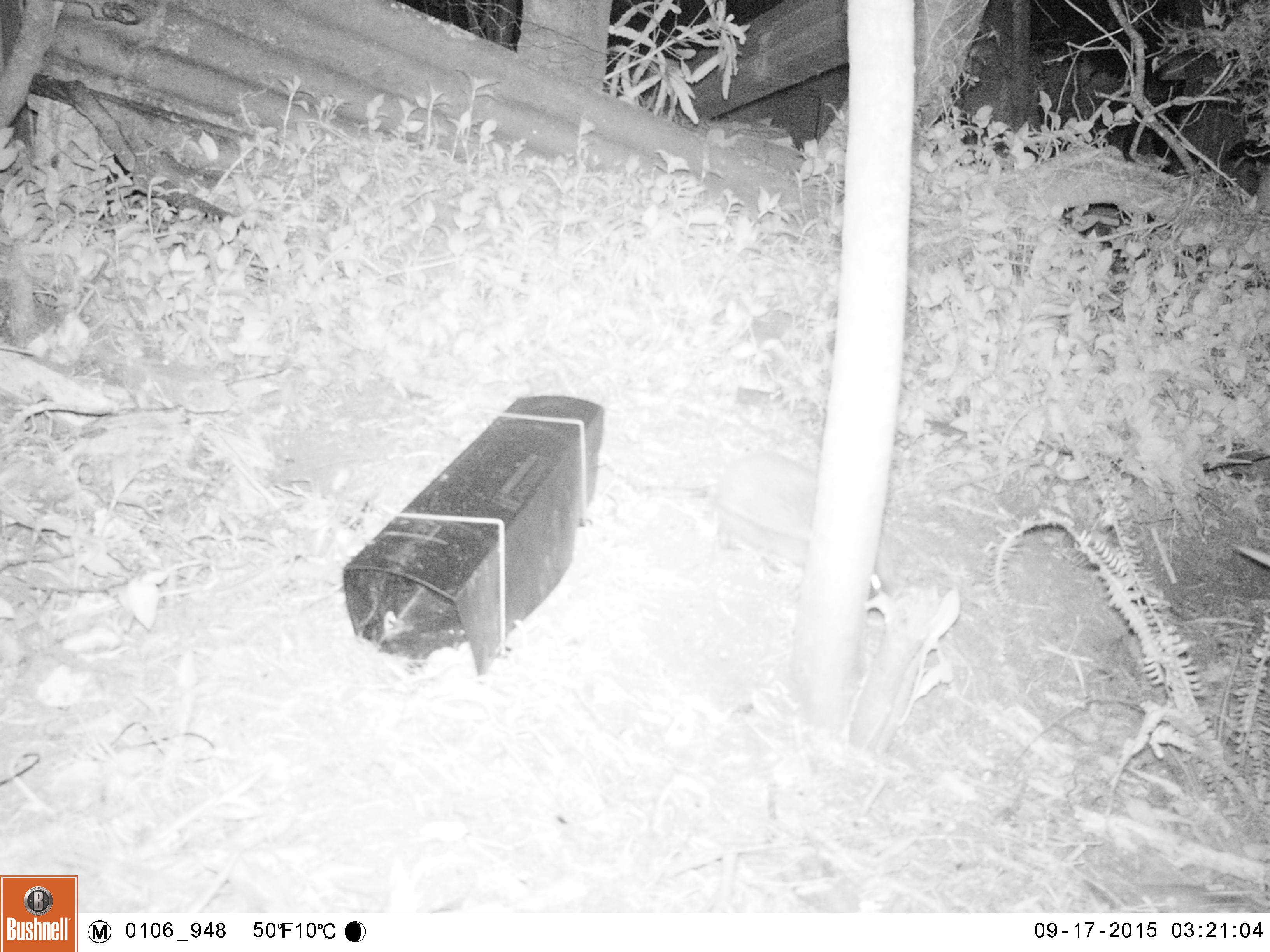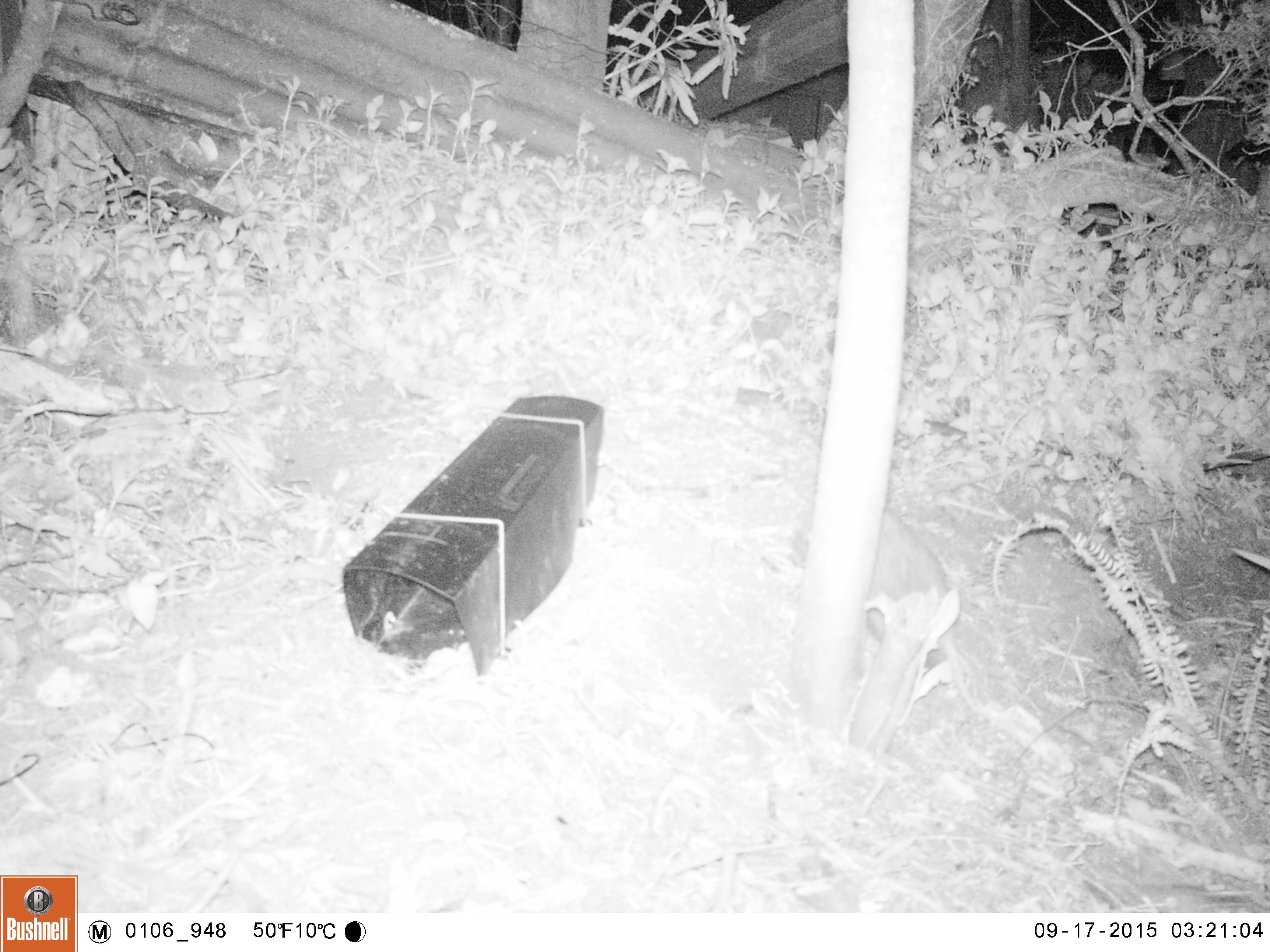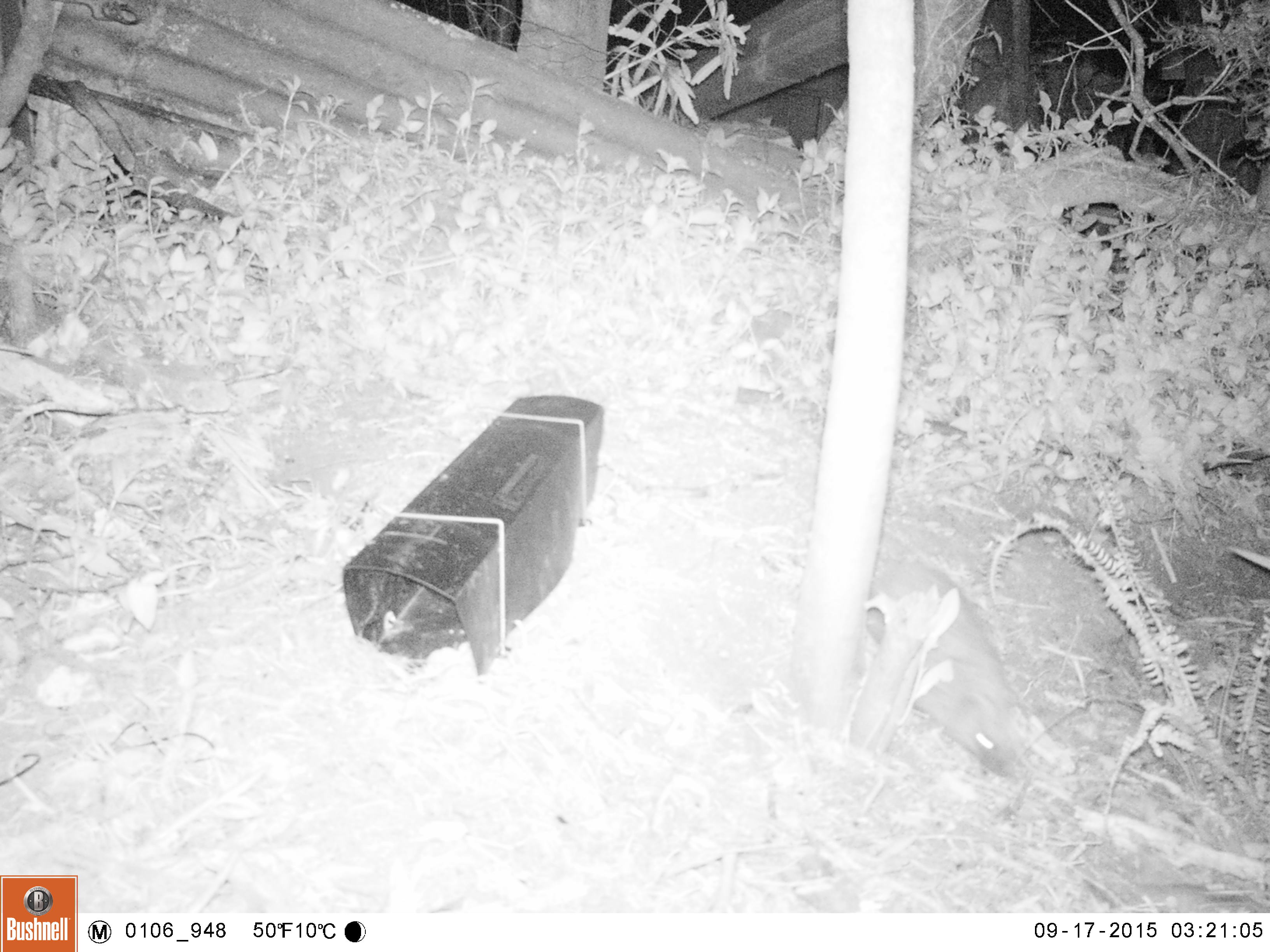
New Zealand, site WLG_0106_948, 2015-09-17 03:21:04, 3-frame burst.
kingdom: Animalia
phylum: Chordata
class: Mammalia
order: Eulipotyphla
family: Erinaceidae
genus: Erinaceus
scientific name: Erinaceus europaeus europaeus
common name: european hedgehog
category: hedgehog